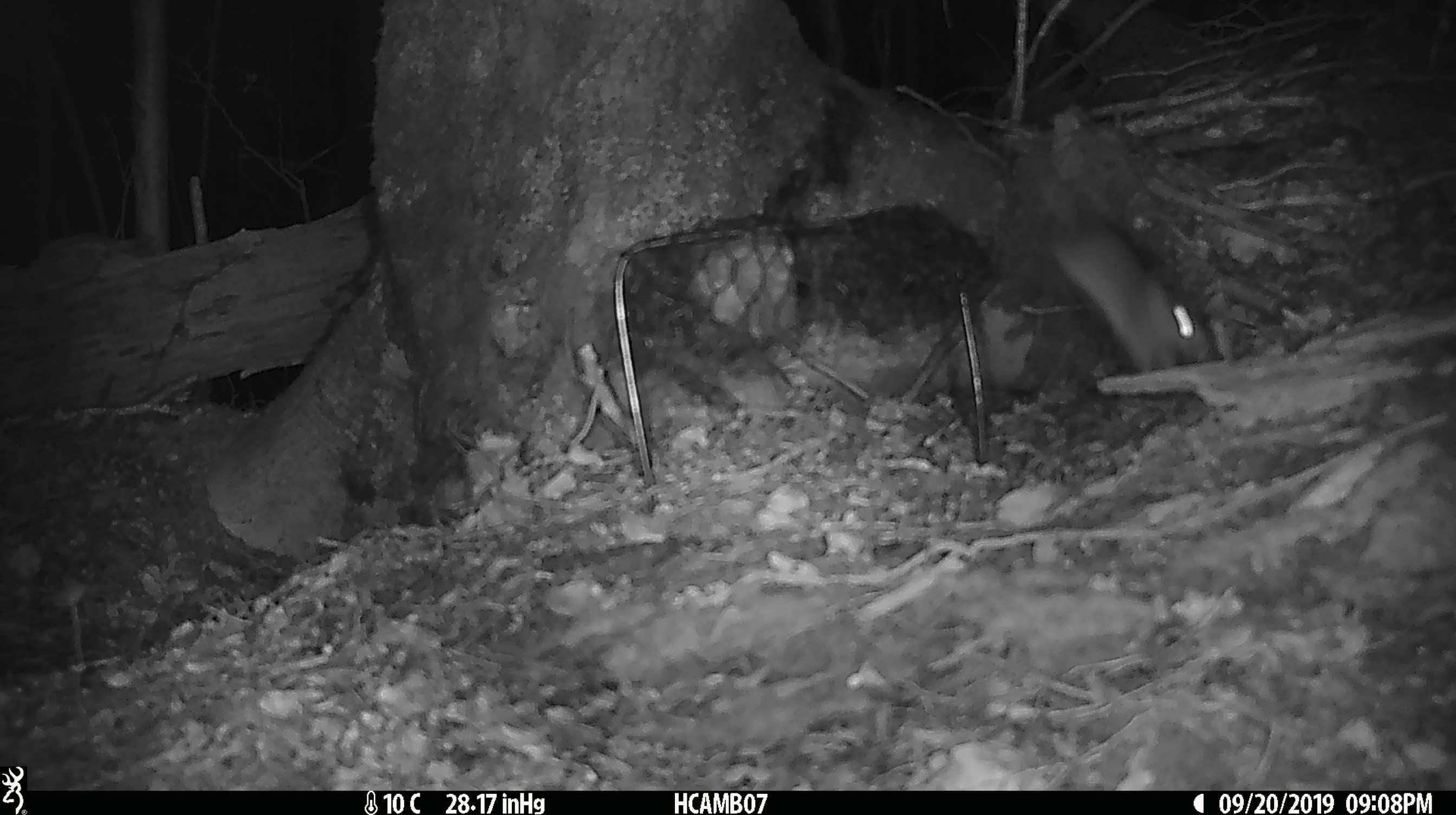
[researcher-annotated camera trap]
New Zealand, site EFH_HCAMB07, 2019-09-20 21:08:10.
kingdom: Animalia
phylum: Chordata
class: Mammalia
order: Rodentia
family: Muridae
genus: Mus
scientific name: Mus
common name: mouse